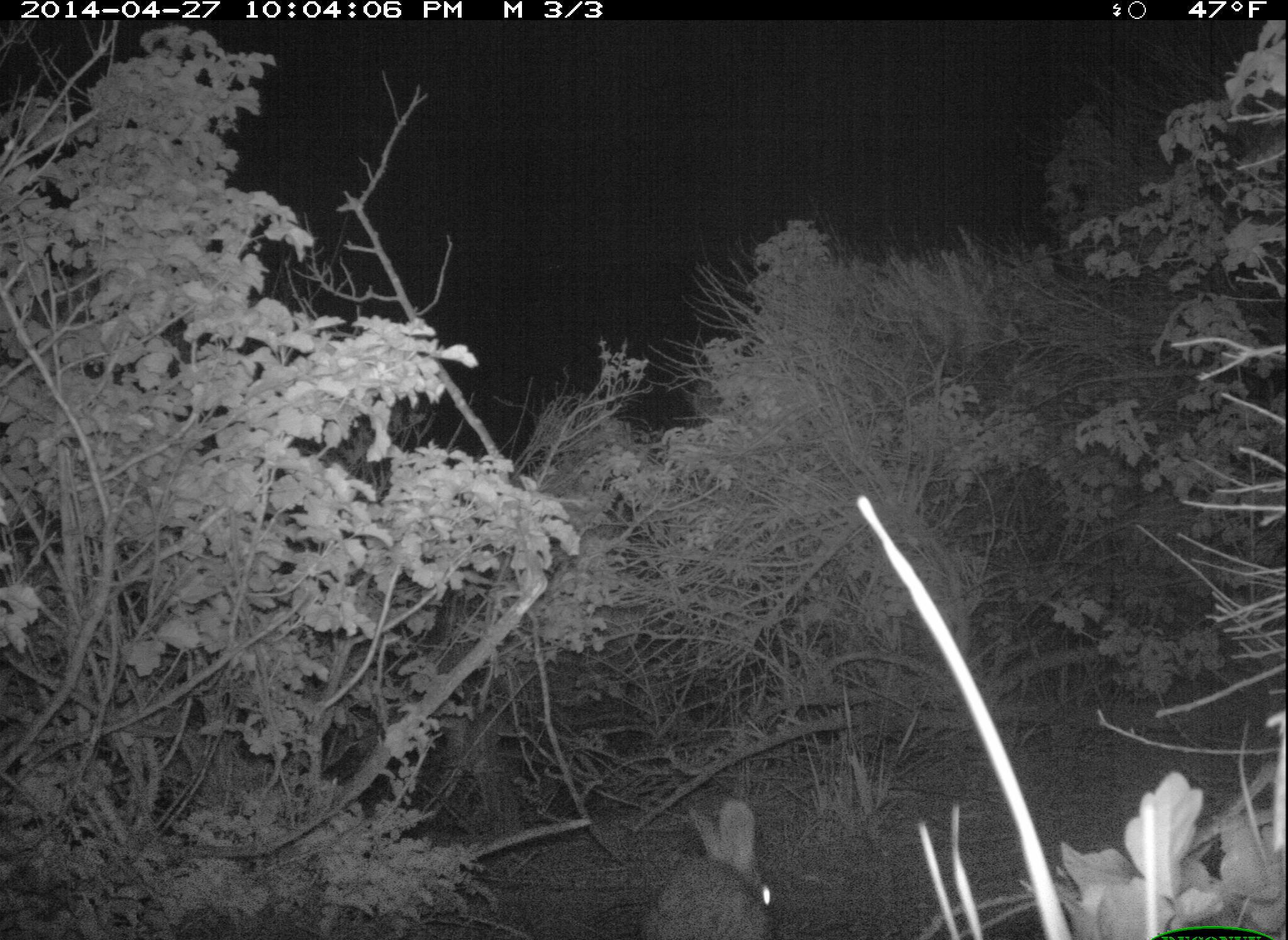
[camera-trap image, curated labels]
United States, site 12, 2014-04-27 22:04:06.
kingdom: Animalia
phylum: Chordata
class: Mammalia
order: Lagomorpha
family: Leporidae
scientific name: Leporidae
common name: rabbits and hares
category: rabbit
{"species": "rabbit (rabbits and hares) (Leporidae)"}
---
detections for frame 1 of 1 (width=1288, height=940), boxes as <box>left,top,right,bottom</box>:
rabbit: <box>635,799,778,938</box>